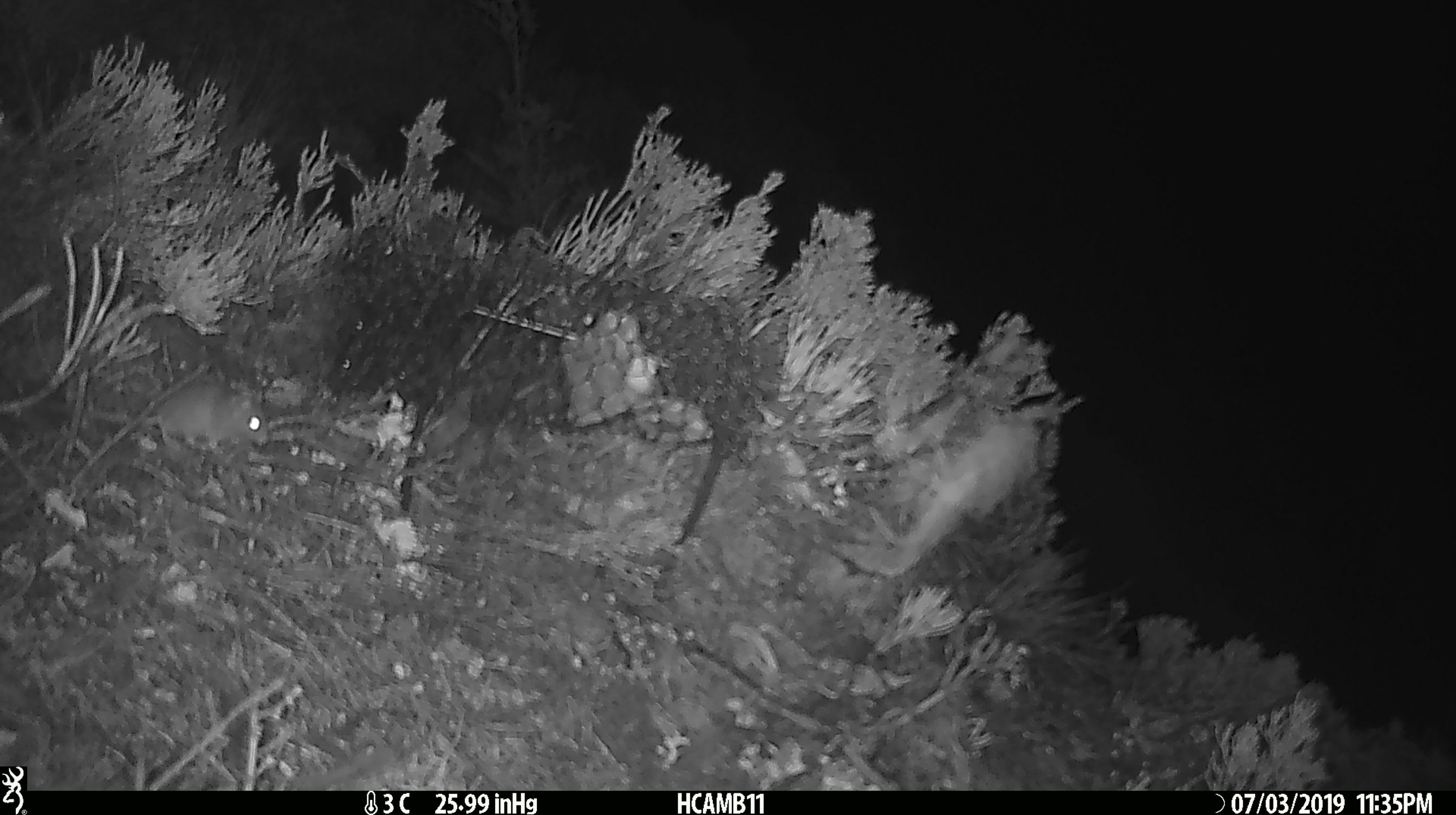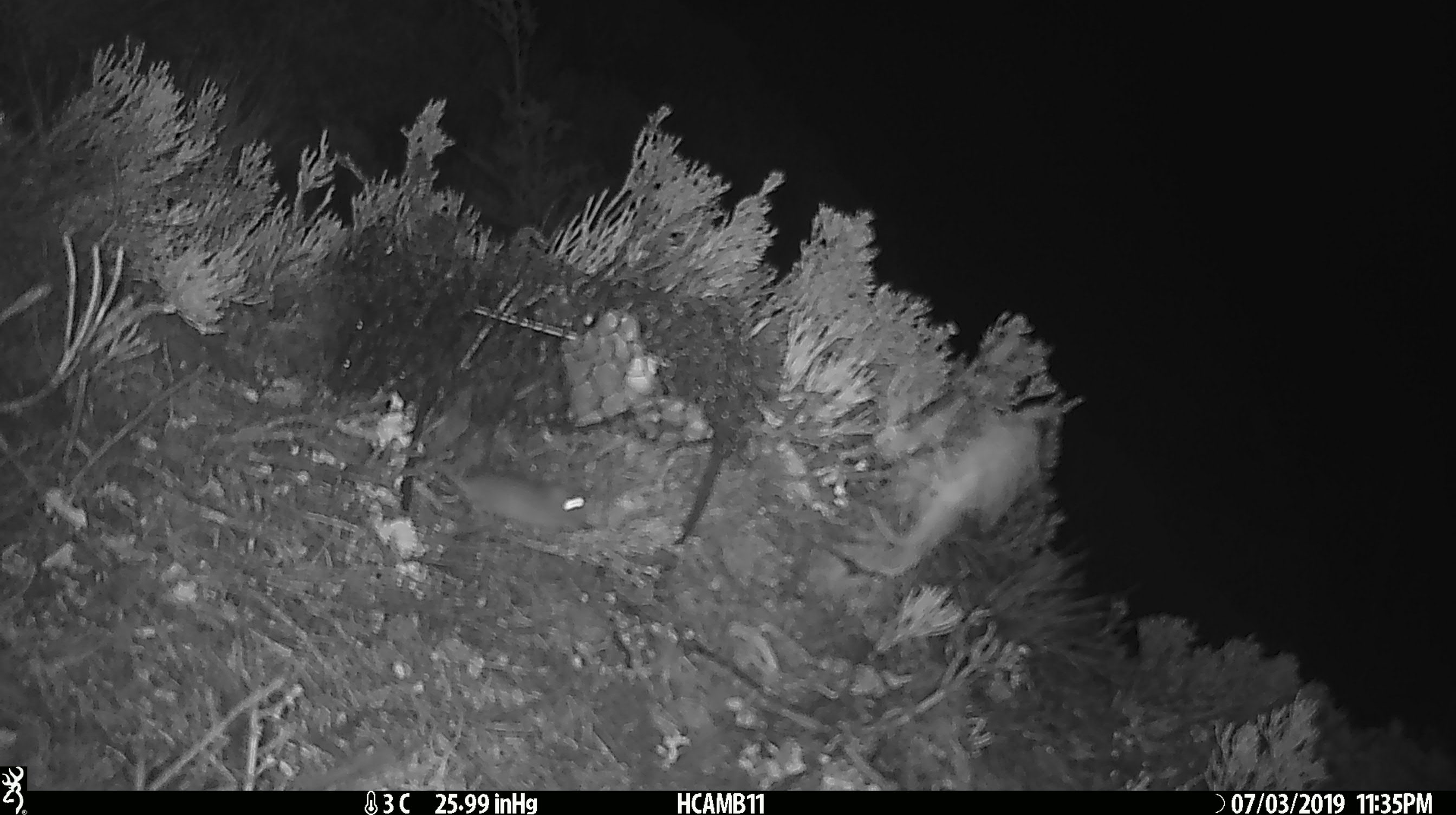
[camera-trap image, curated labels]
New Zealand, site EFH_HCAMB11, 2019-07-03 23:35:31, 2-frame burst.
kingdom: Animalia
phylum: Chordata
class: Mammalia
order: Rodentia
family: Muridae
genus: Mus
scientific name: Mus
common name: mouse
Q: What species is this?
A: Mouse (Mus).